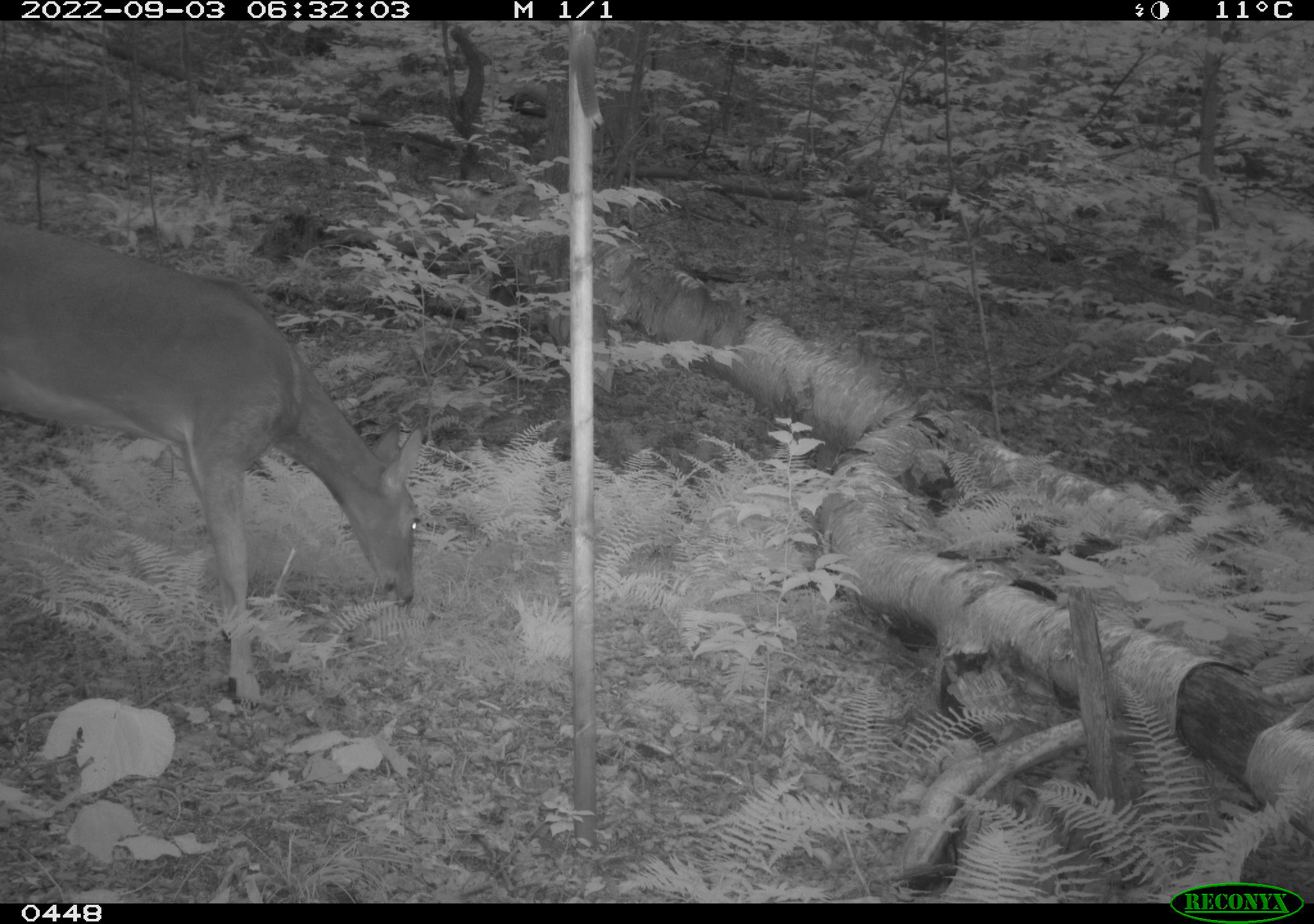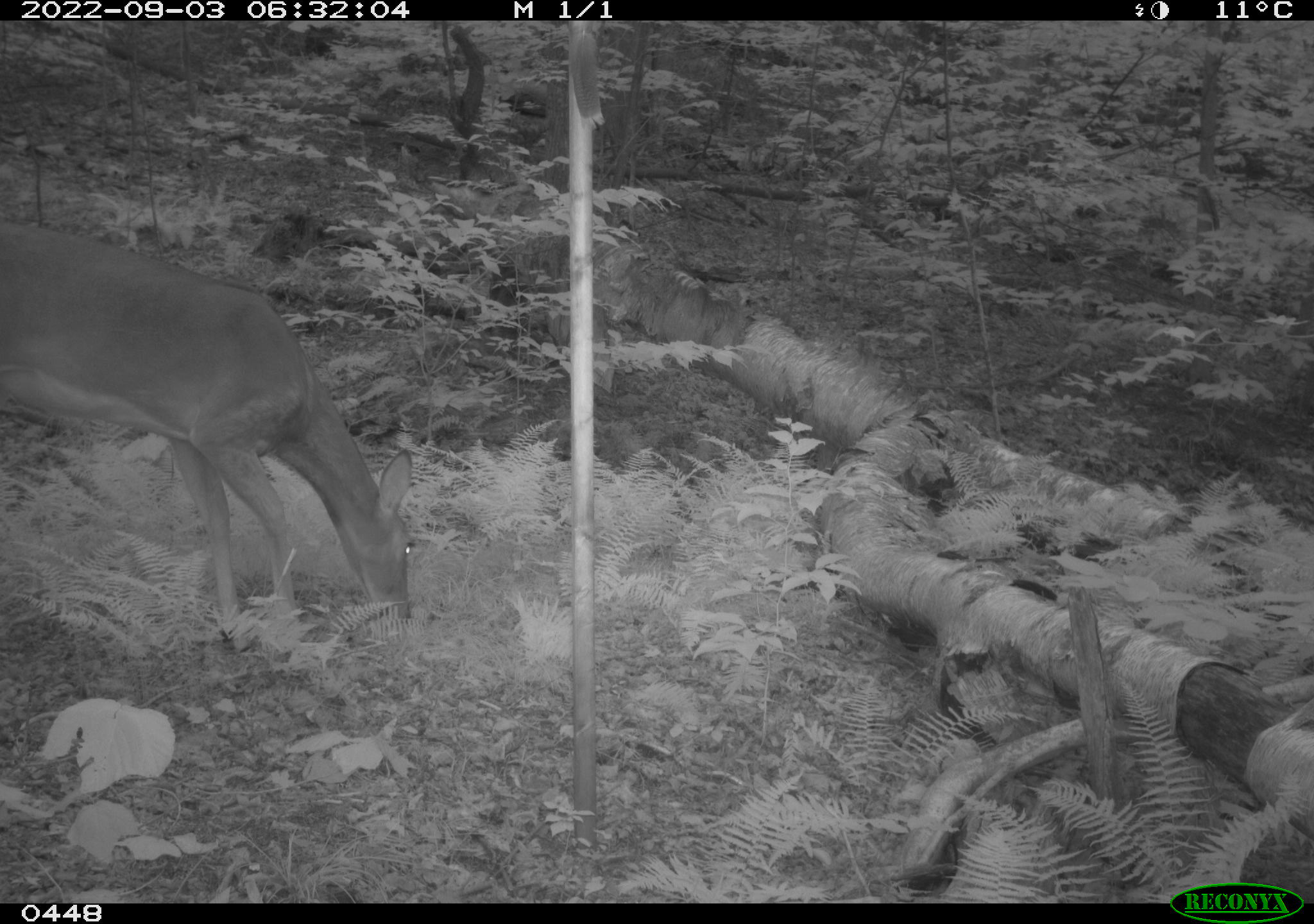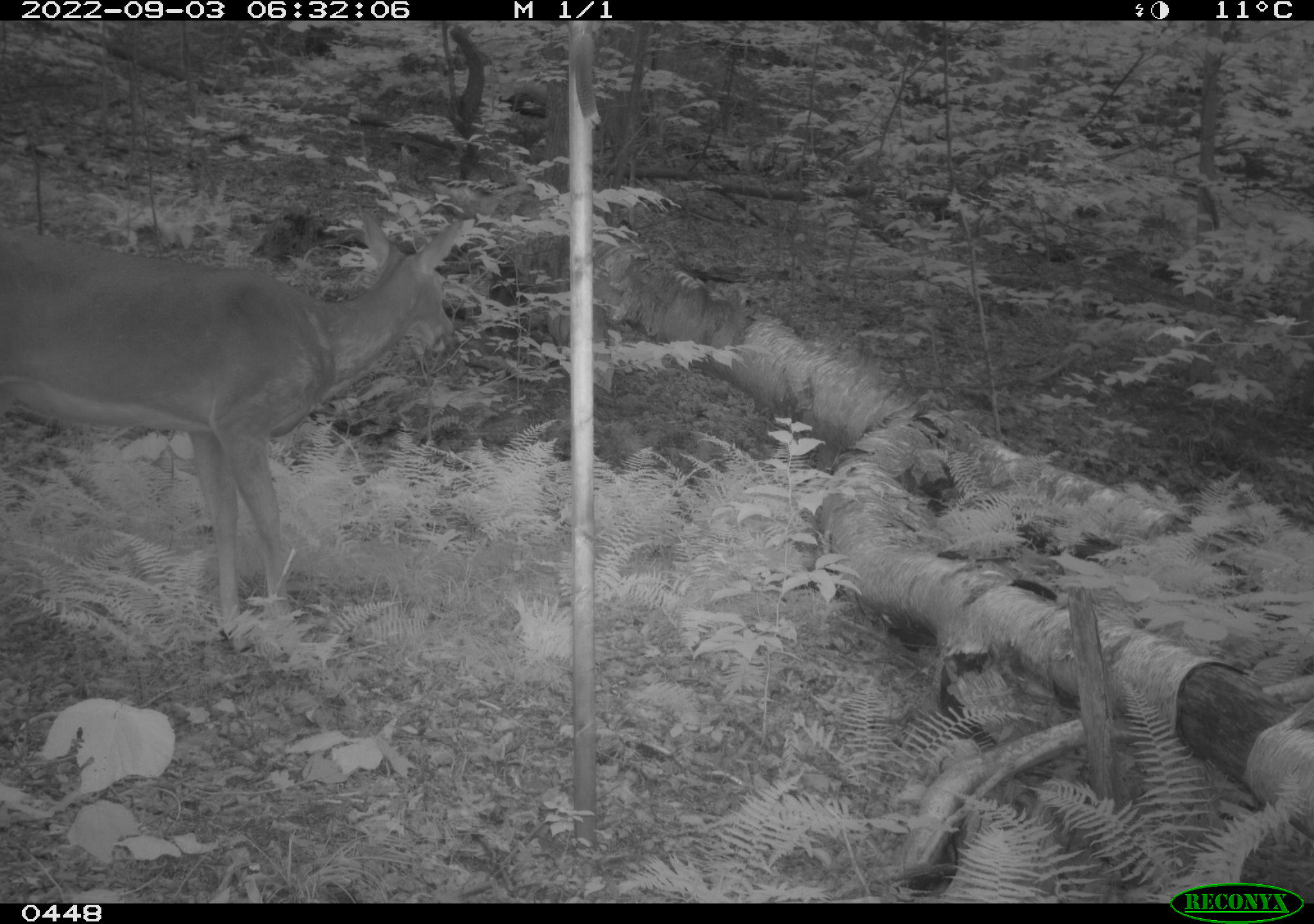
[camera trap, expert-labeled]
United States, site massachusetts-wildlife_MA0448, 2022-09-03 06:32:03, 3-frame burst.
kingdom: Animalia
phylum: Chordata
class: Mammalia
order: Artiodactyla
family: Cervidae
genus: Odocoileus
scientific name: Odocoileus virginianus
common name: white-tailed deer